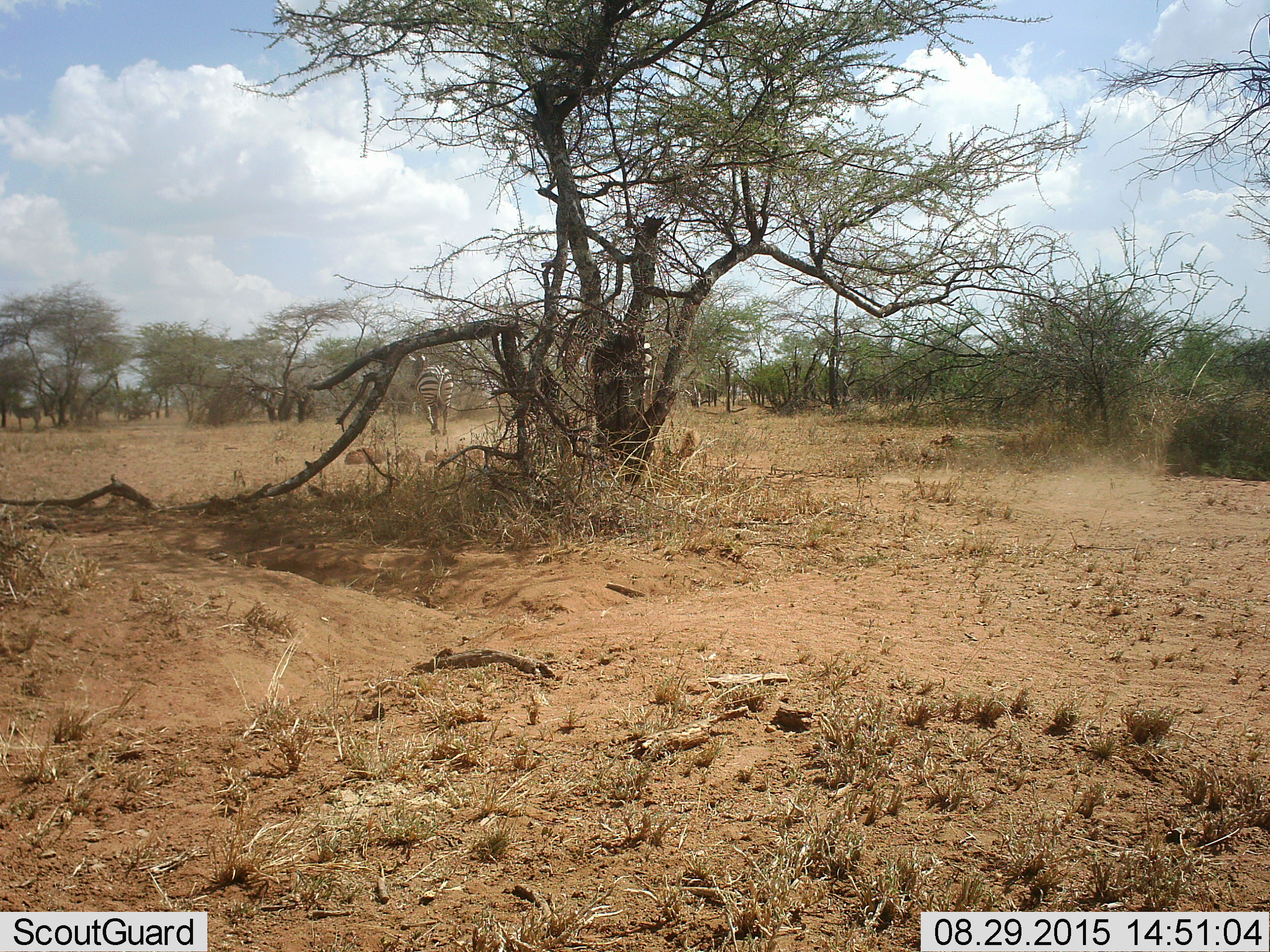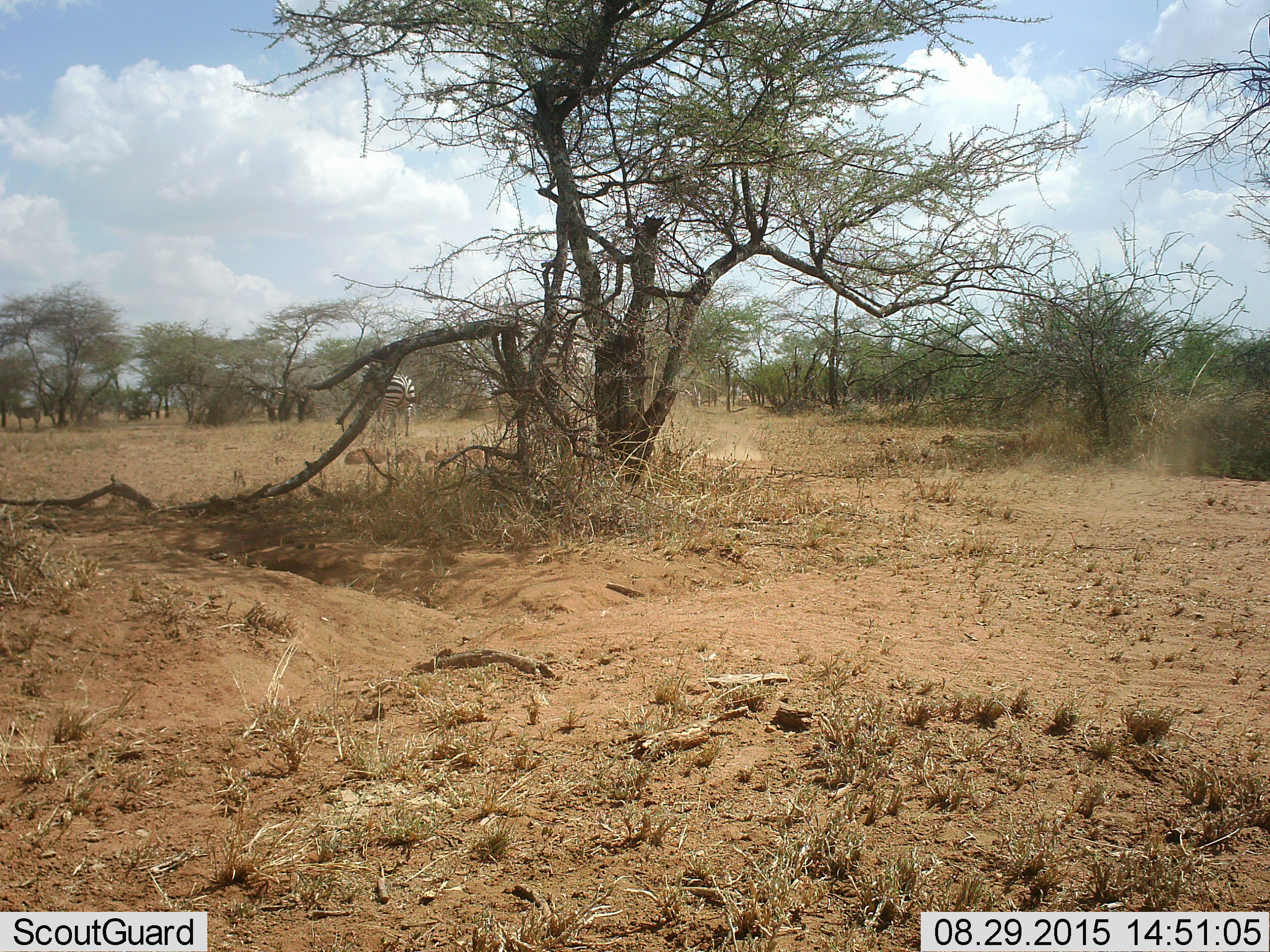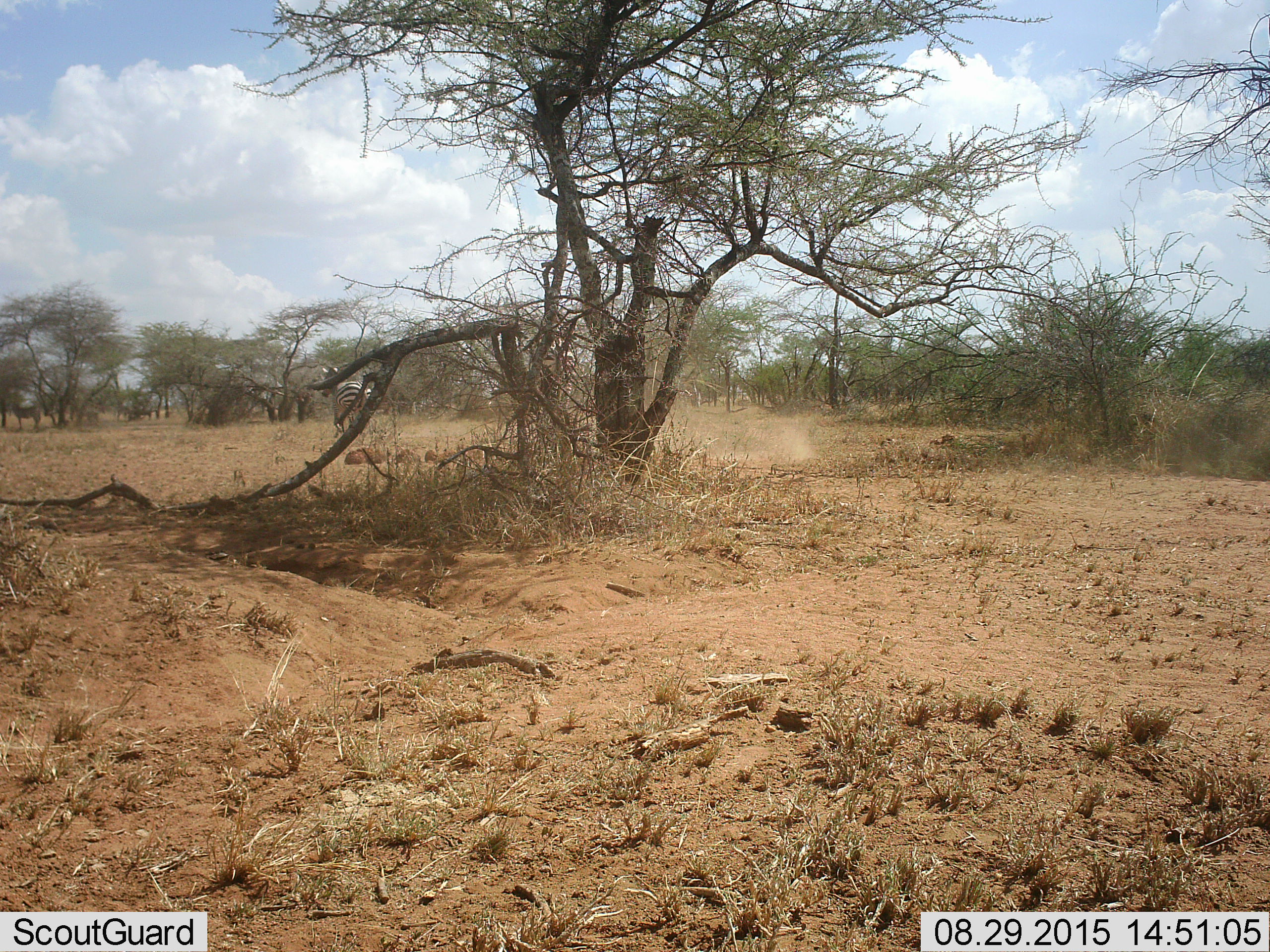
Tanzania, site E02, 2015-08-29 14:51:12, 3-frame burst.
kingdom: Animalia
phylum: Chordata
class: Mammalia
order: Perissodactyla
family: Equidae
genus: Equus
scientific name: Equus quagga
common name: plains zebra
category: zebra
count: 2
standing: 6%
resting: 0%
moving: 100%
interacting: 0%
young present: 0%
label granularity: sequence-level